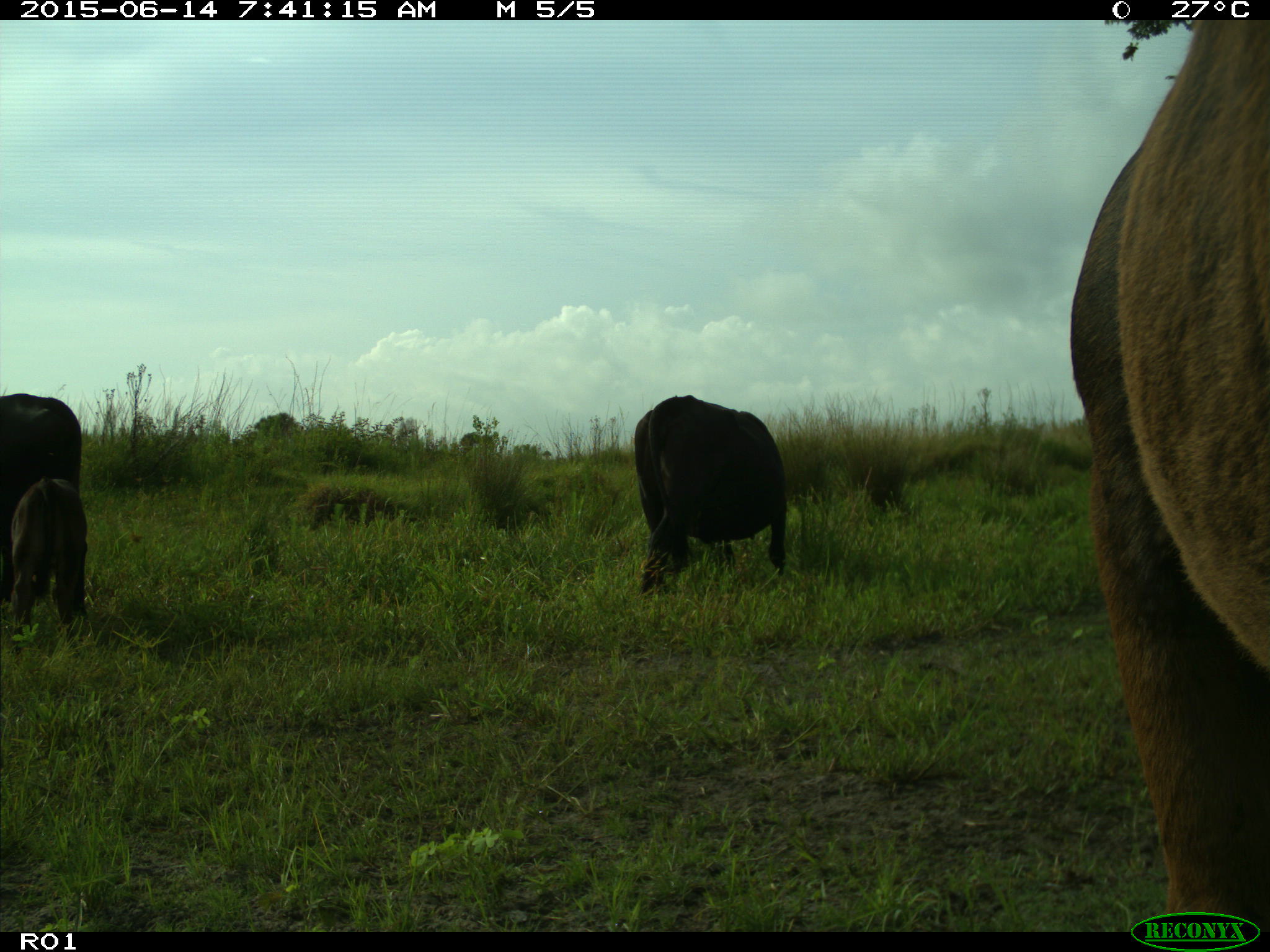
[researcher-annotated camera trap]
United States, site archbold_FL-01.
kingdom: Animalia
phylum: Chordata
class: Mammalia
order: Artiodactyla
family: Bovidae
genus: Bos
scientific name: Bos taurus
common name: domestic cow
Bos taurus (domestic cow).